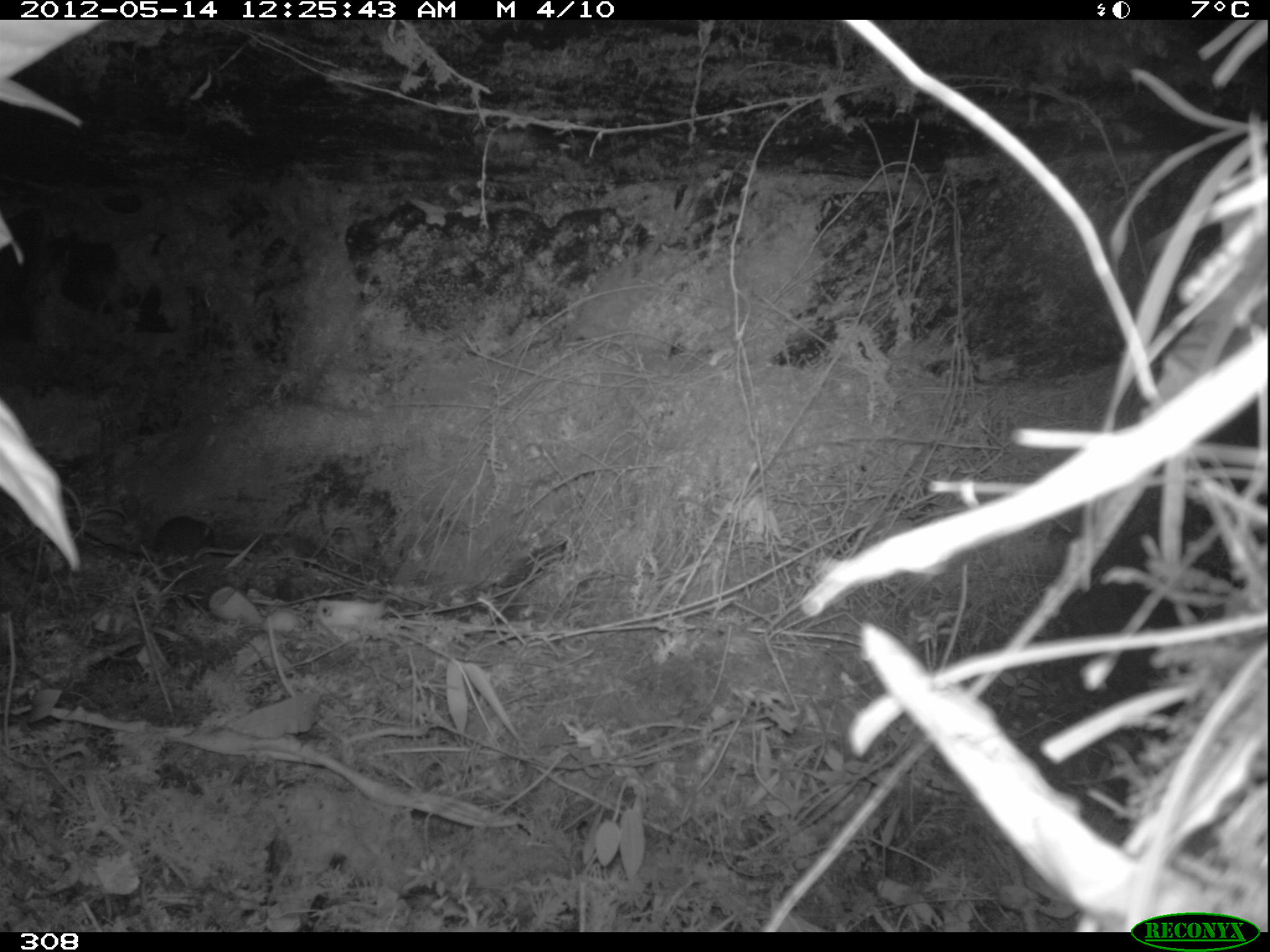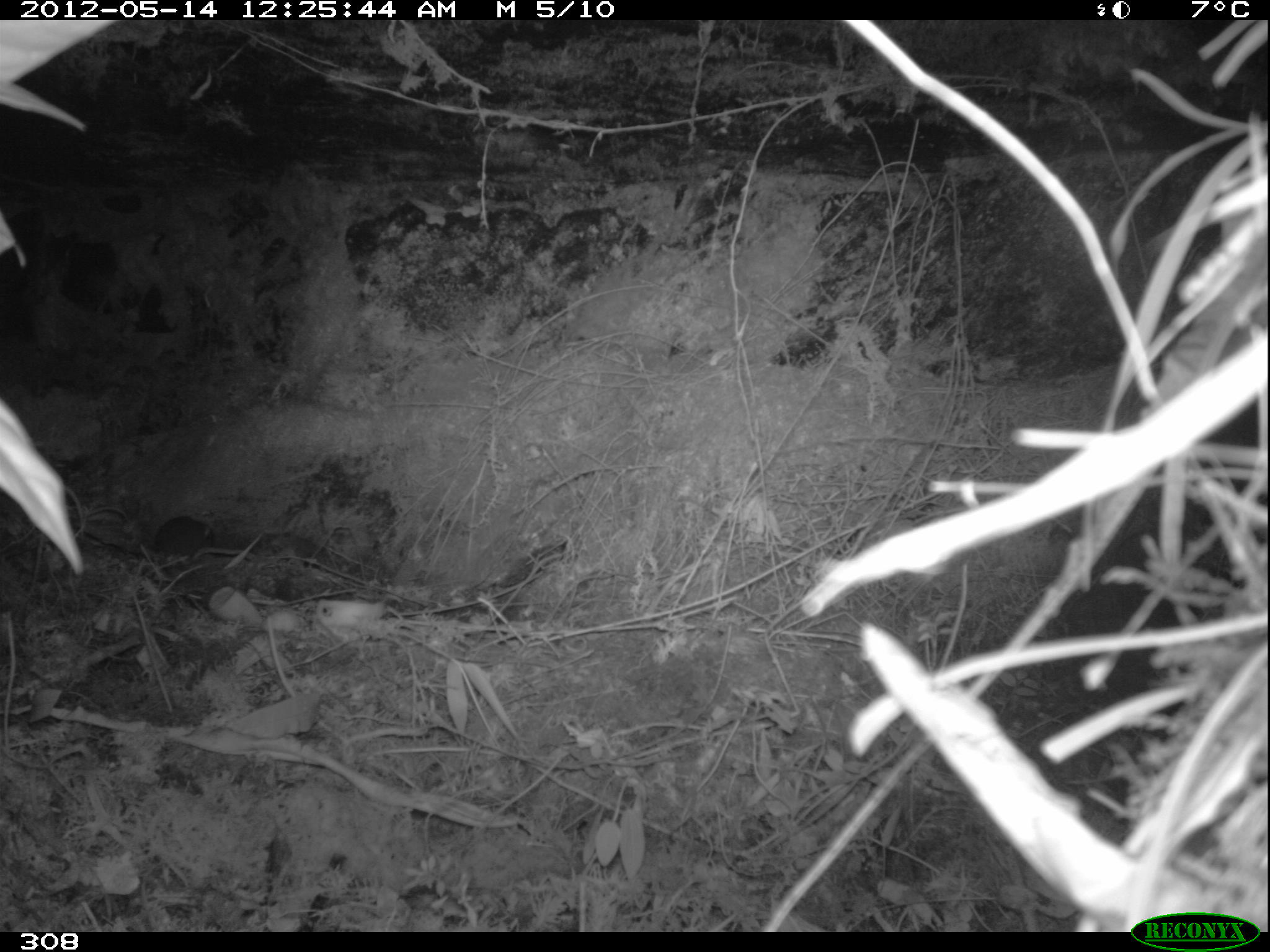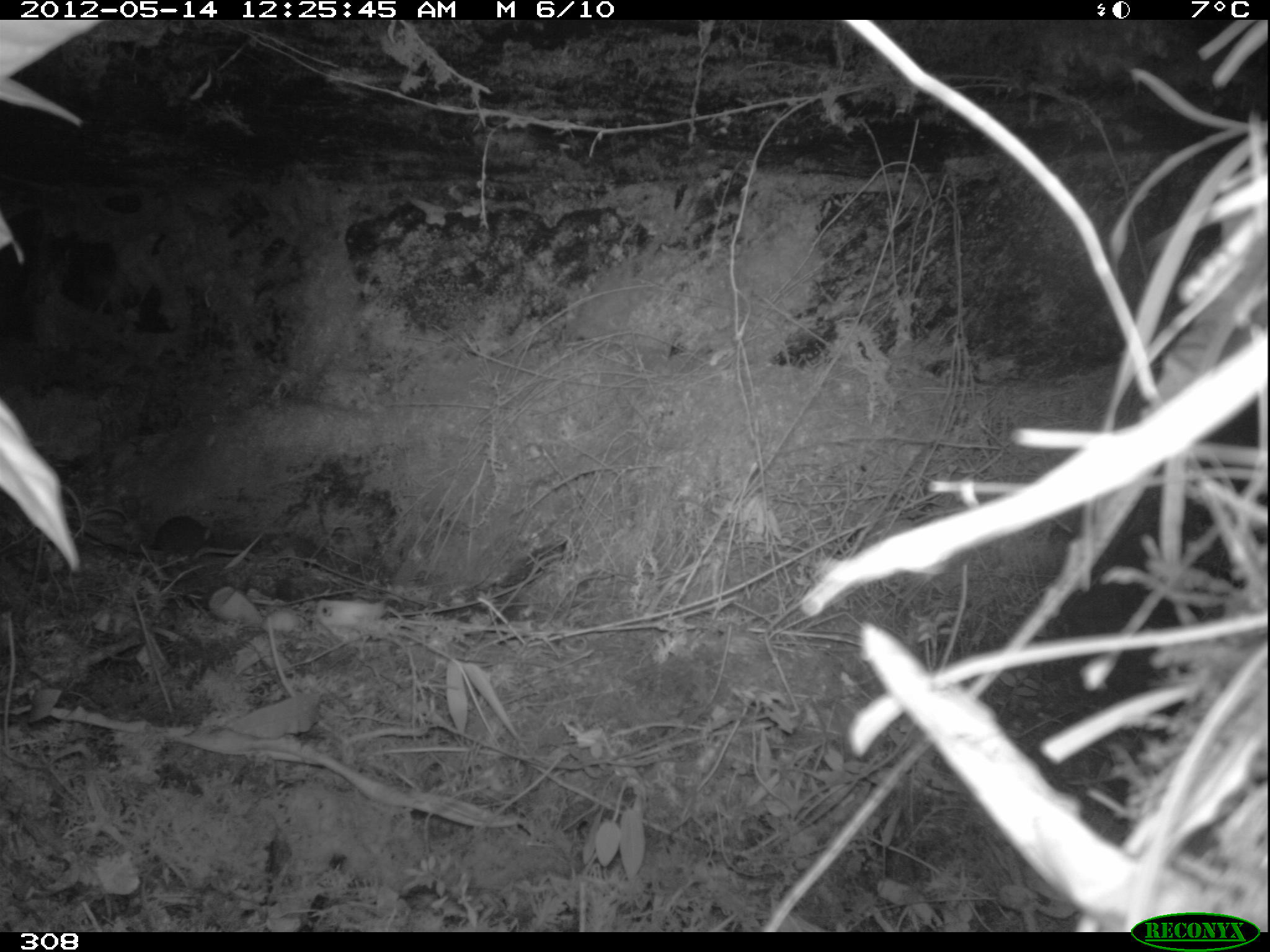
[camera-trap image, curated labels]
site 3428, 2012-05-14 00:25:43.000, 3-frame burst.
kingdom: Animalia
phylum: Chordata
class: Mammalia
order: Rodentia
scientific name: Rodentia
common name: rodents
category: unknown rodent